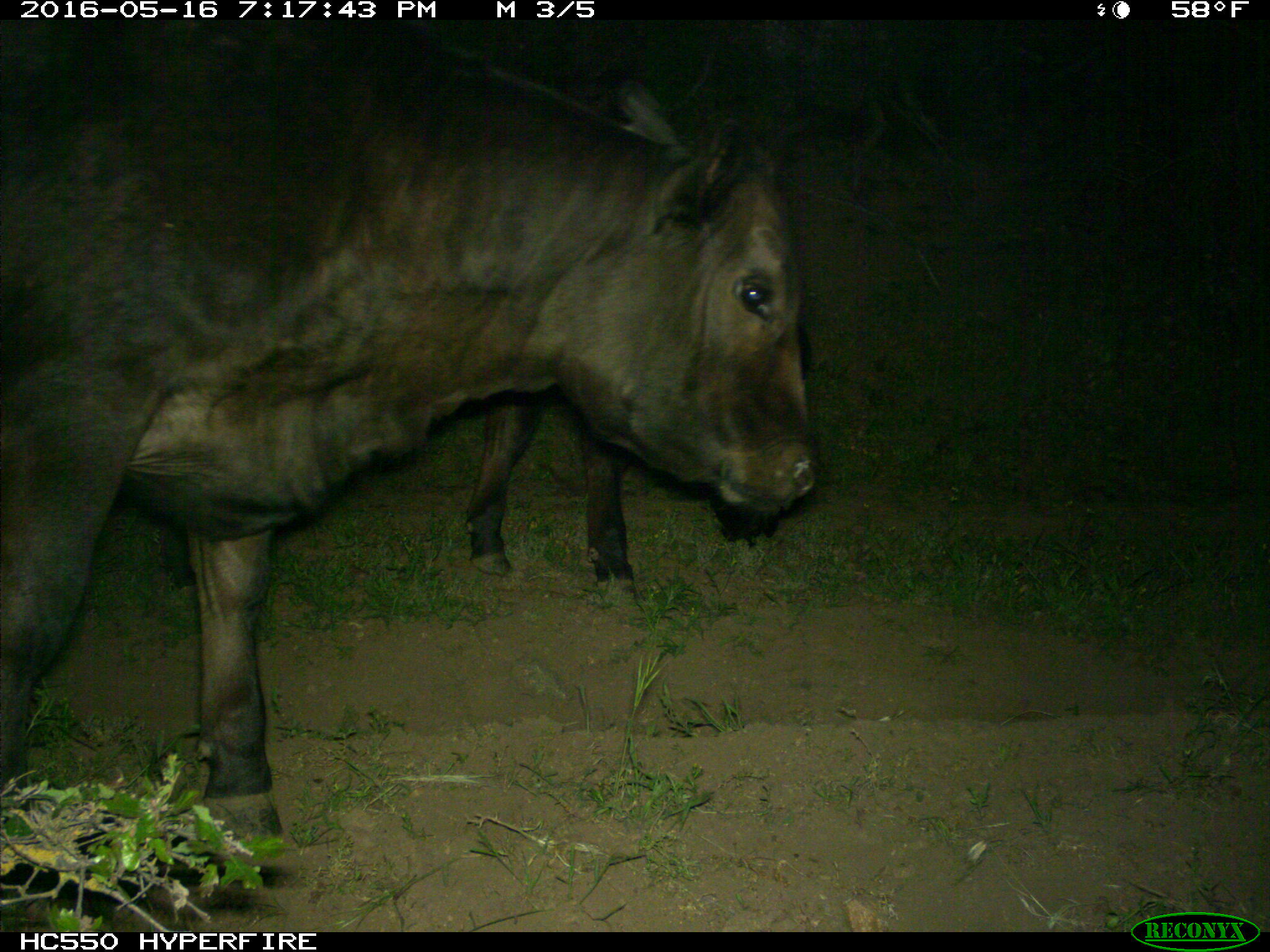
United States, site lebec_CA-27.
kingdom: Animalia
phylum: Chordata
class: Mammalia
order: Artiodactyla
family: Bovidae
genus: Bos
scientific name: Bos taurus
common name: domestic cow